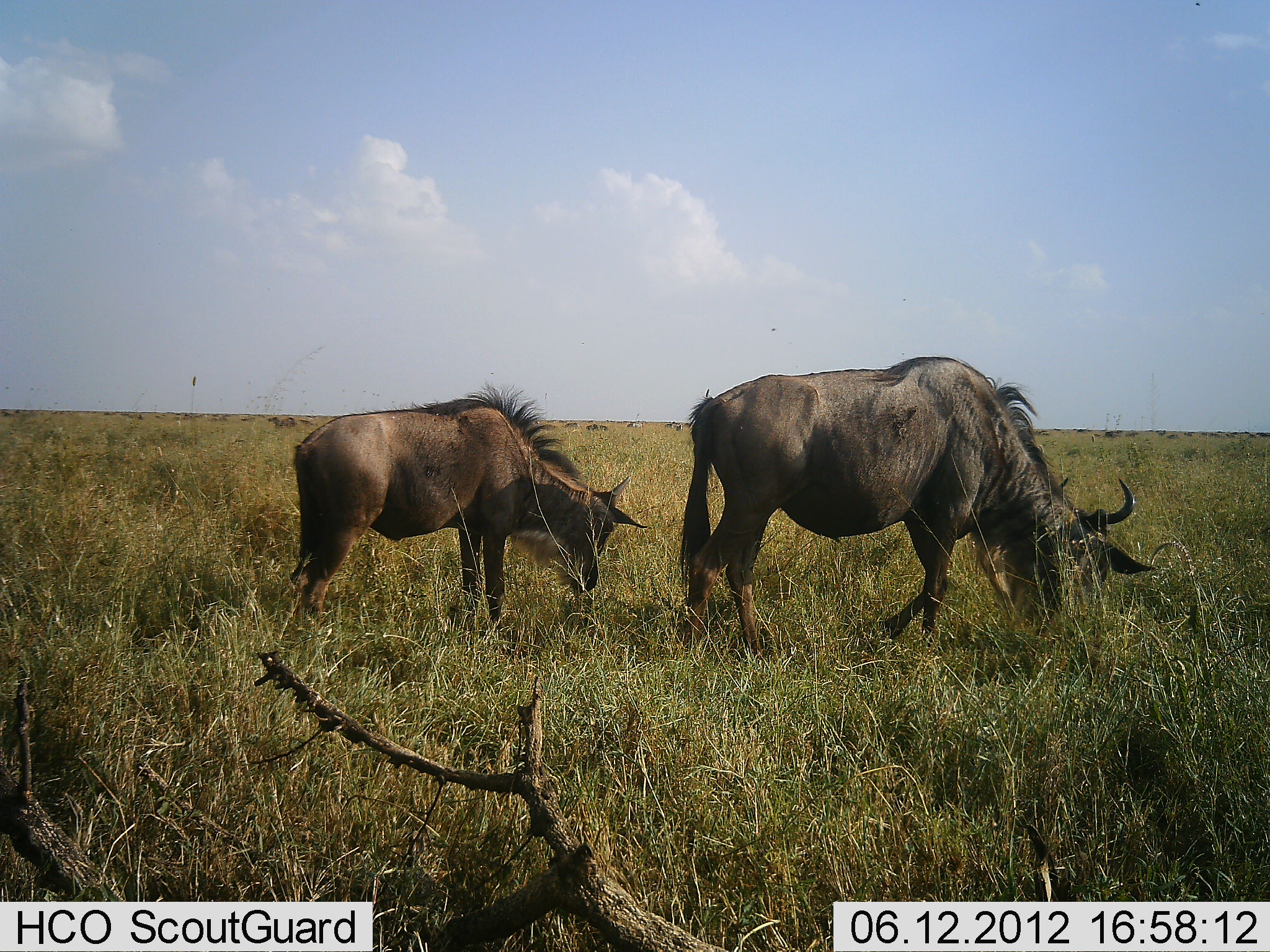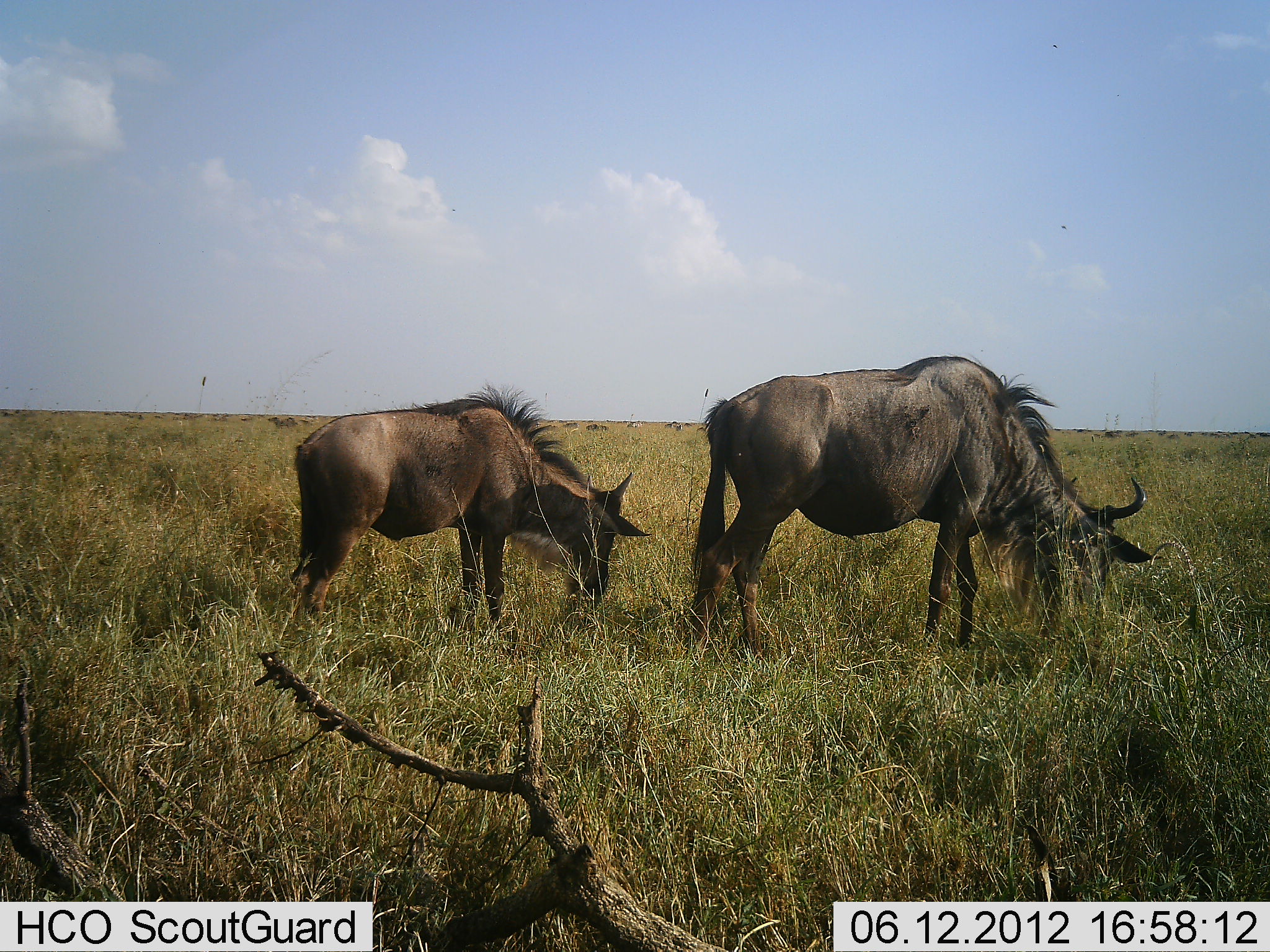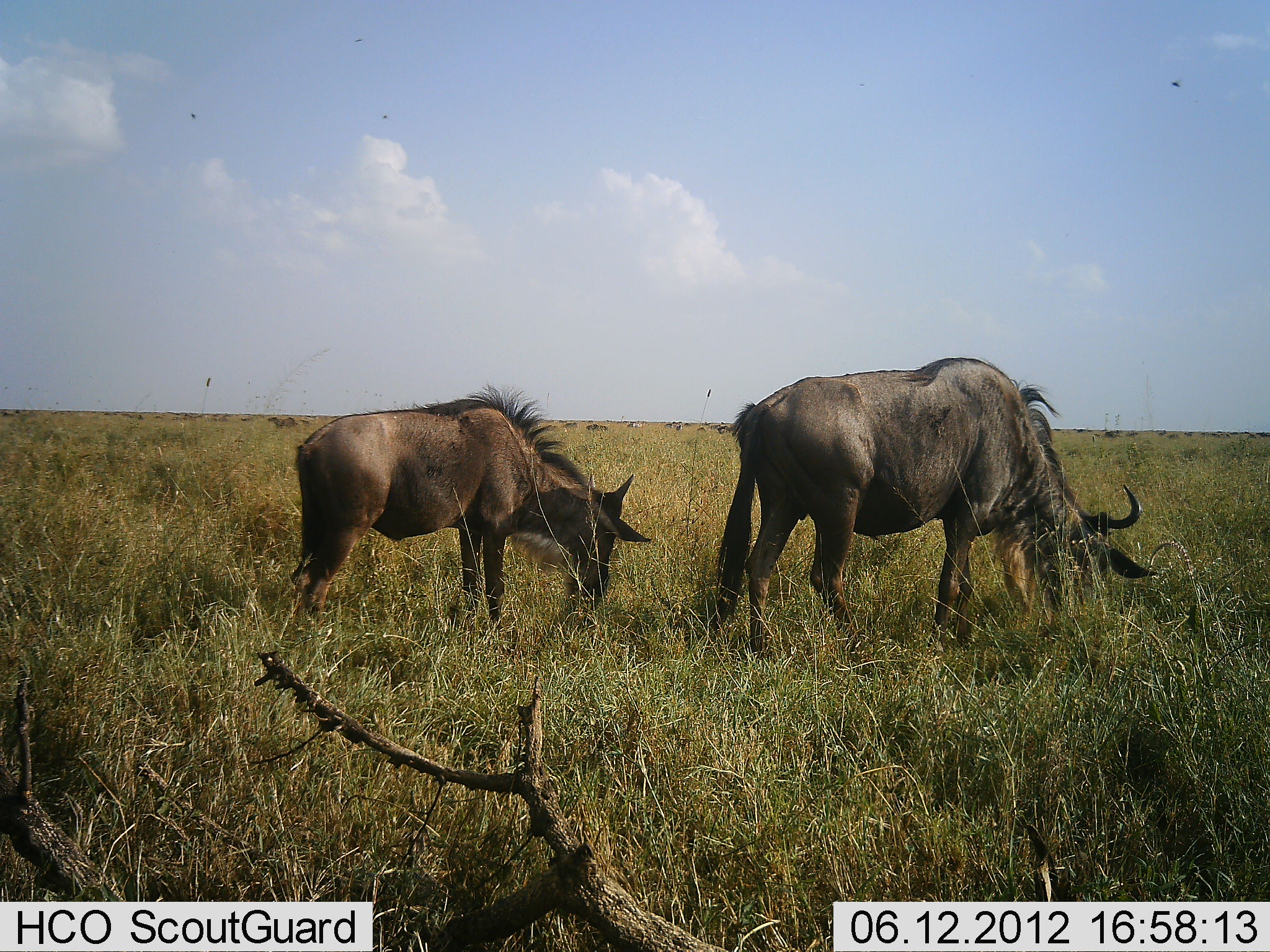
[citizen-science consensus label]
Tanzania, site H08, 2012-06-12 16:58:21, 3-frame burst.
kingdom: Animalia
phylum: Chordata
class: Mammalia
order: Artiodactyla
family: Bovidae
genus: Connochaetes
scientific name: Connochaetes taurinus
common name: blue wildebeest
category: wildebeest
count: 2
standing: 40%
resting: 0%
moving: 0%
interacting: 0%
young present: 20%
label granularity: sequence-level